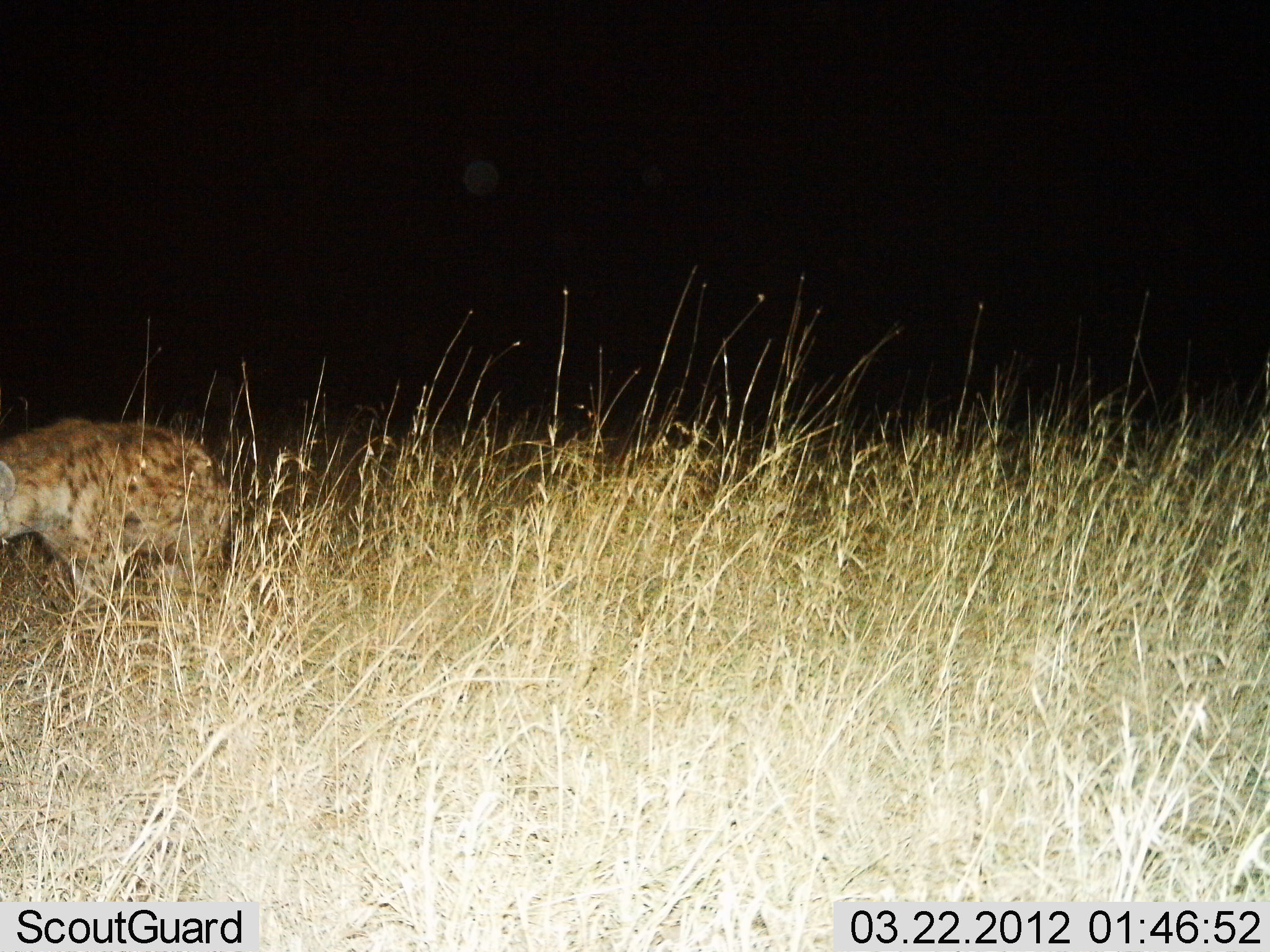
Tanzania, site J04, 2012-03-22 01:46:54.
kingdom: Animalia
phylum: Chordata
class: Mammalia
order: Carnivora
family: Hyaenidae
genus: Crocuta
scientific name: Crocuta crocuta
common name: spotted hyena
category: hyenaspotted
Hyenaspotted (spotted hyena) (Crocuta crocuta), count 1. Behavior (volunteer vote fractions): standing 31%, resting 6%, moving 75%, interacting 0%. Young present (vote fraction): 0%. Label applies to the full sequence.